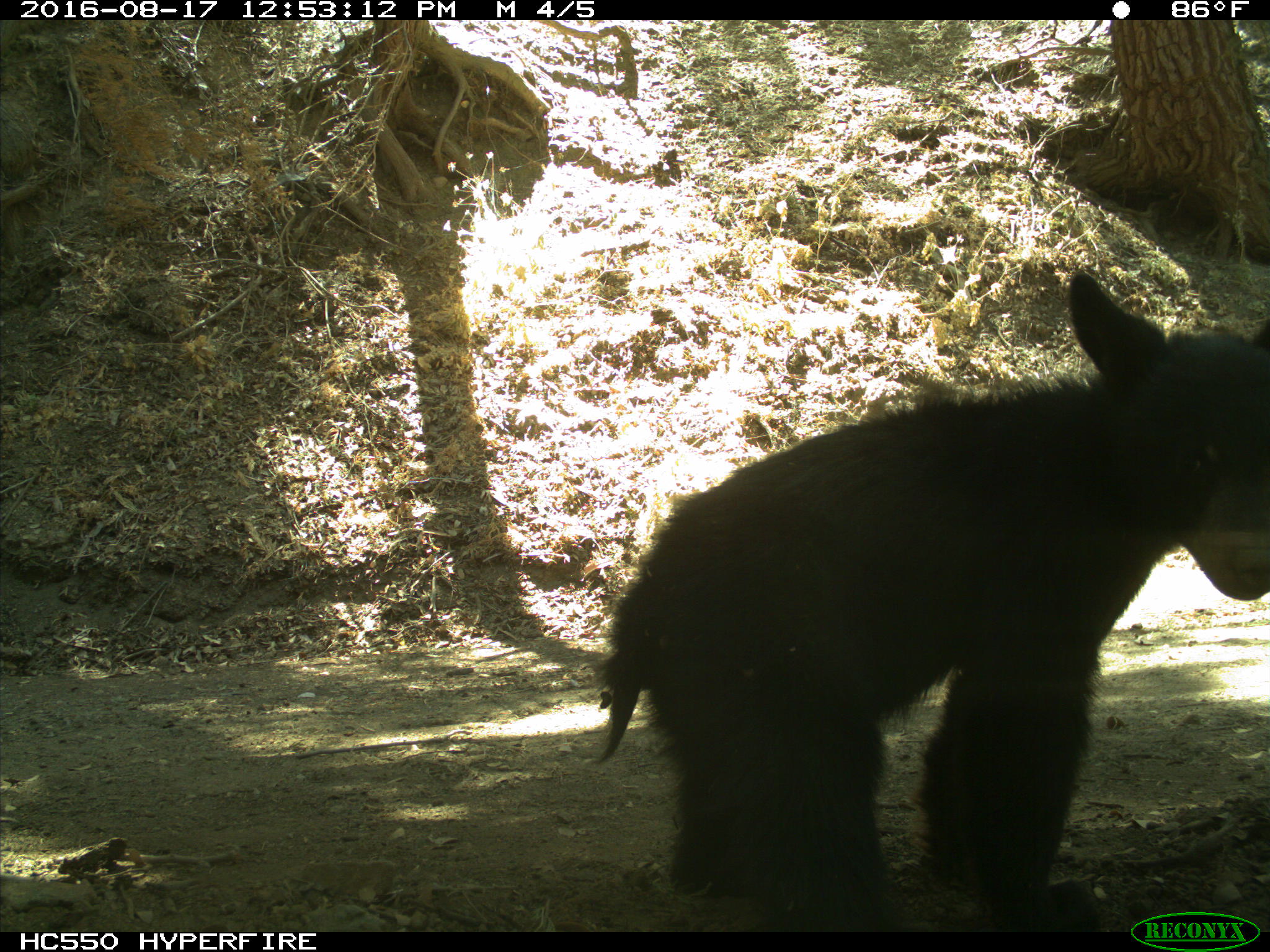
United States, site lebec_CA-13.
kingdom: Animalia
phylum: Chordata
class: Mammalia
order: Carnivora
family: Ursidae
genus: Ursus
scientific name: Ursus americanus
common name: american black bear